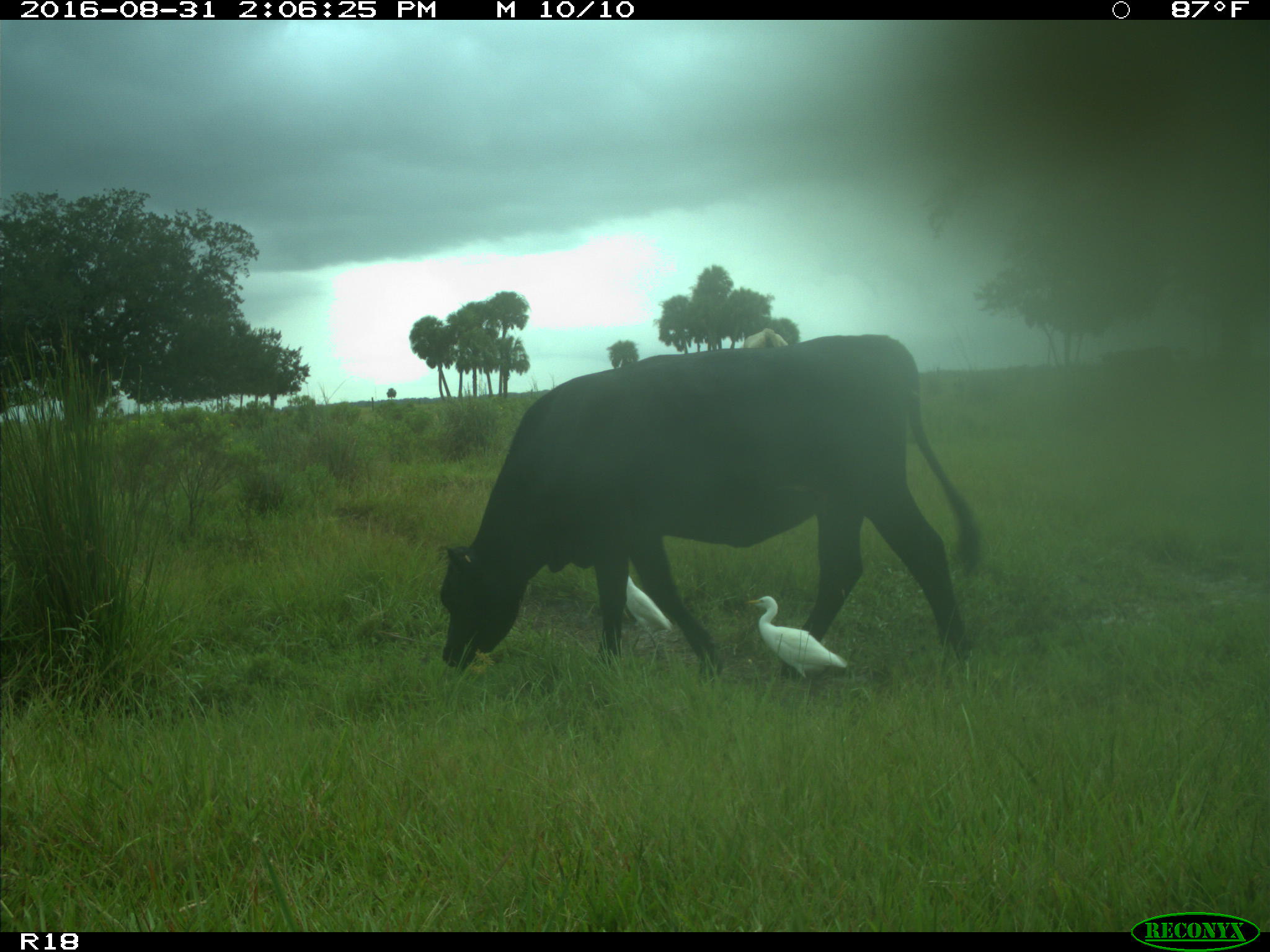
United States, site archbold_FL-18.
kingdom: Animalia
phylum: Chordata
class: Mammalia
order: Artiodactyla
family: Bovidae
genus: Bos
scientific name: Bos taurus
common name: domestic cow